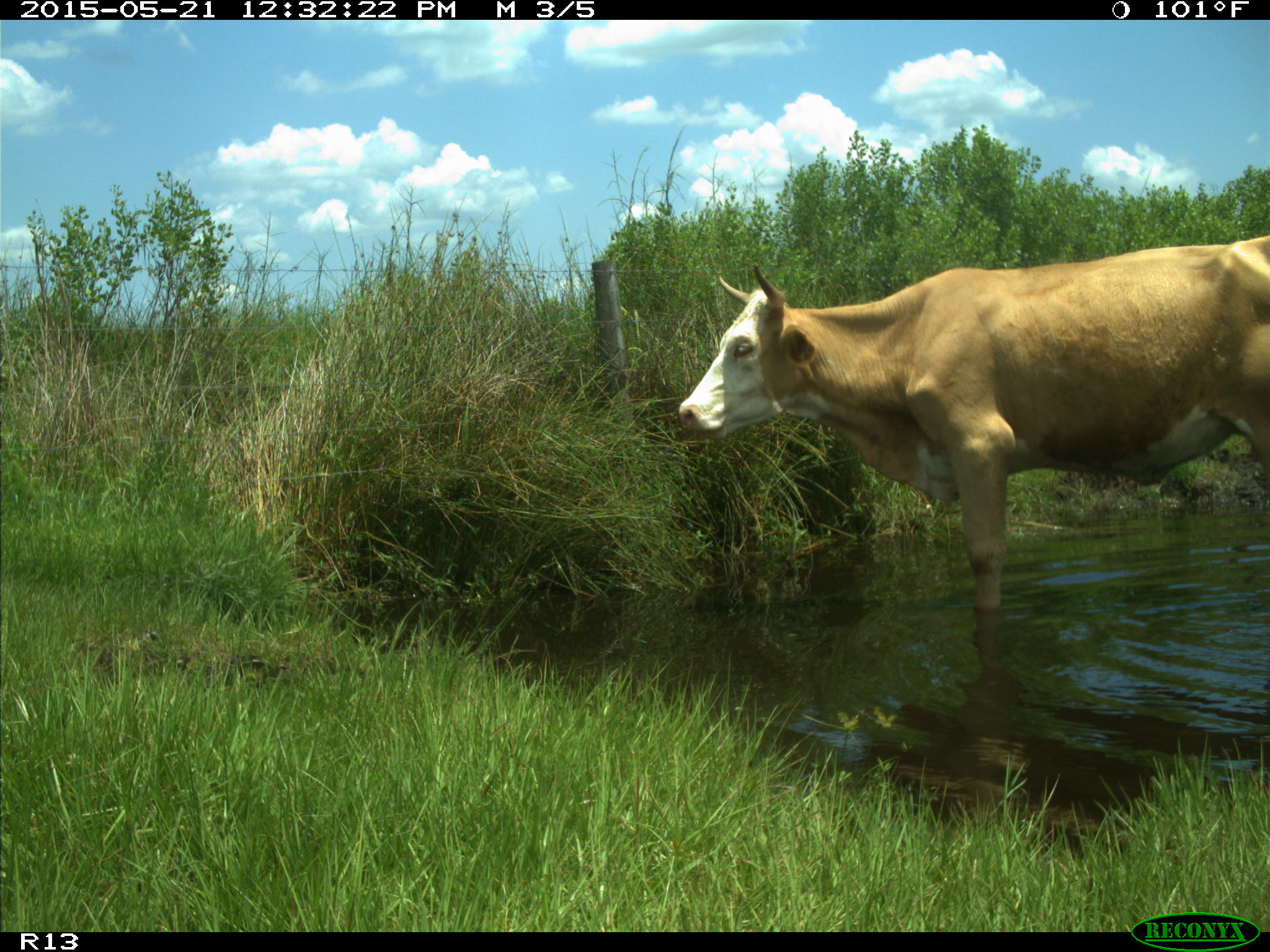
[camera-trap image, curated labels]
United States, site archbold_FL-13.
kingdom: Animalia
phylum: Chordata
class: Mammalia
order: Artiodactyla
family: Bovidae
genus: Bos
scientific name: Bos taurus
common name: domestic cow